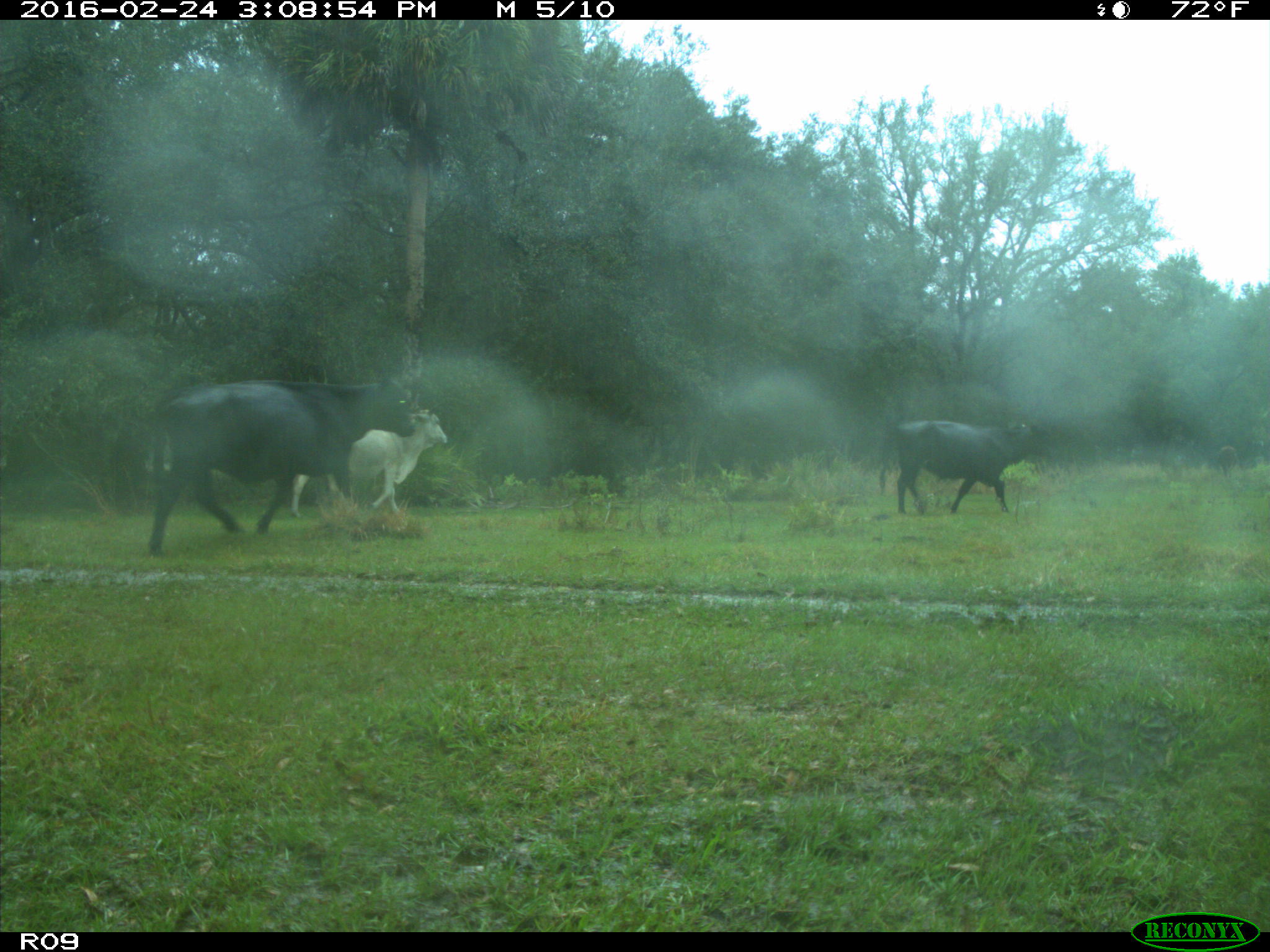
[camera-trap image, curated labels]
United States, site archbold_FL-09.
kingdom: Animalia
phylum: Chordata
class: Mammalia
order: Artiodactyla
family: Bovidae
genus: Bos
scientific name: Bos taurus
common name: domestic cow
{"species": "Bos taurus (domestic cow)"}